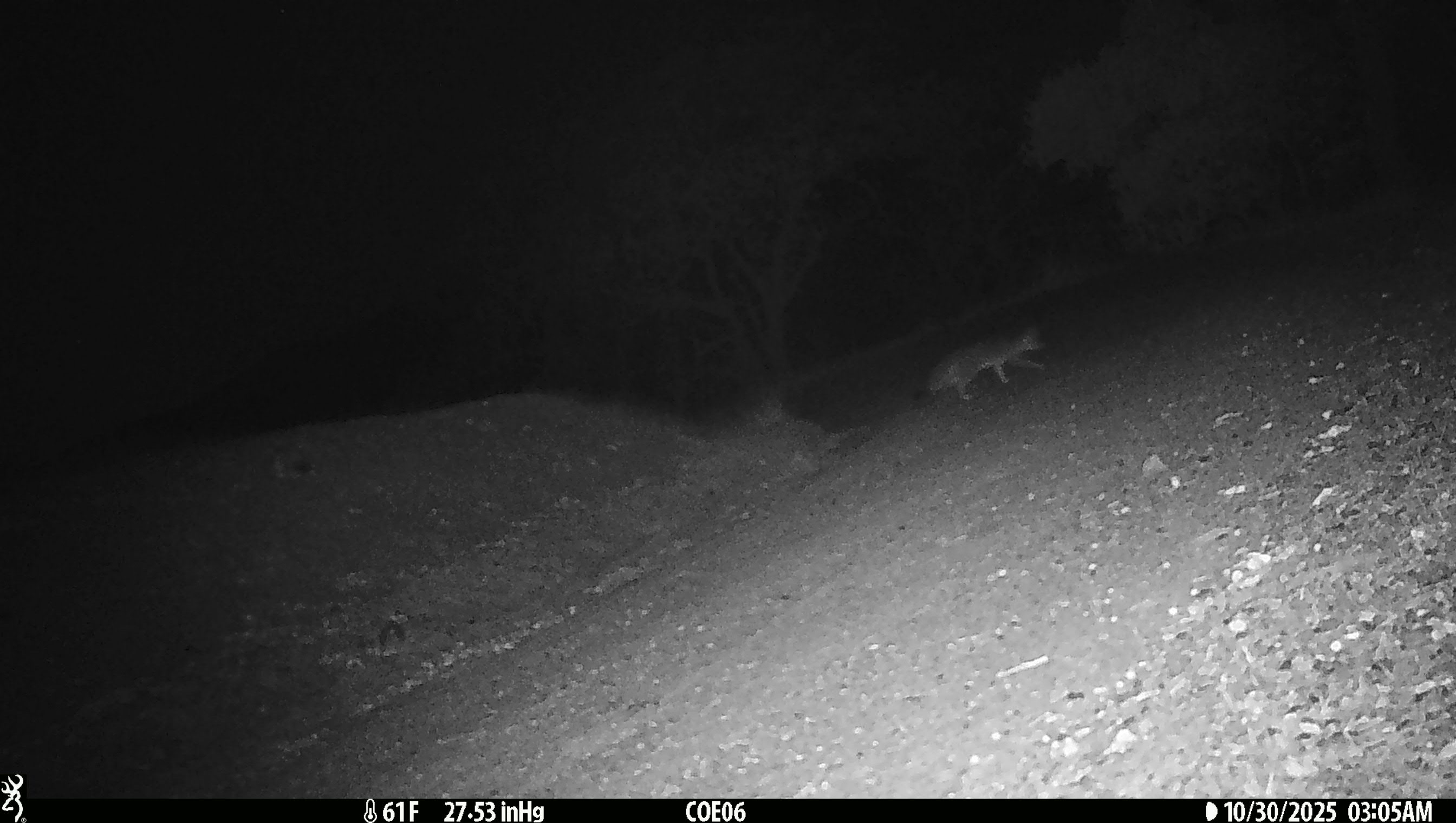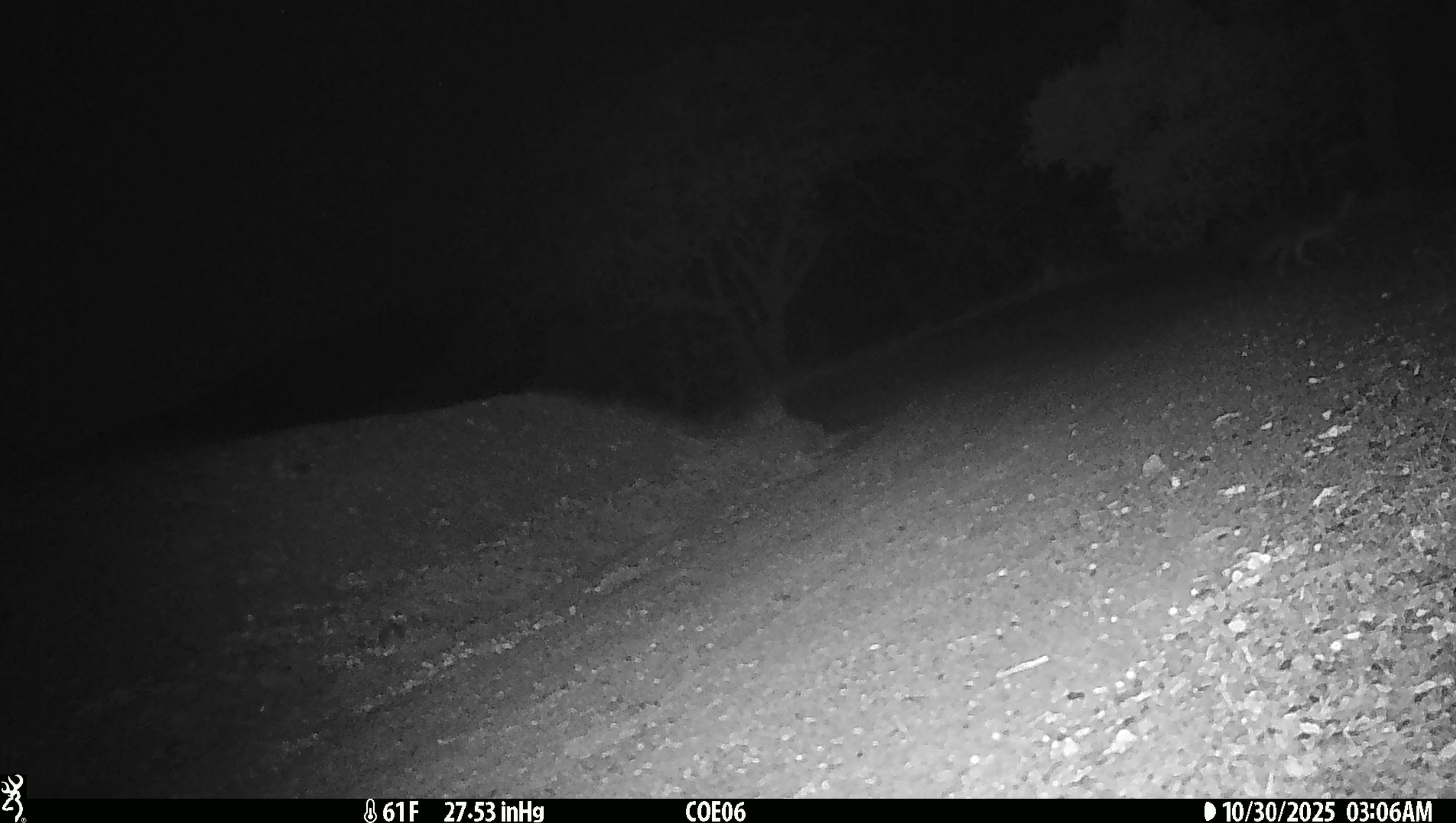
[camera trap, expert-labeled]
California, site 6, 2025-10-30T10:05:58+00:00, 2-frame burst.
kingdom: Animalia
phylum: Chordata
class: Mammalia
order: Carnivora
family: Canidae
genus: Urocyon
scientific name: Urocyon cinereoargenteus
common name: gray fox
Gray fox (Urocyon cinereoargenteus).